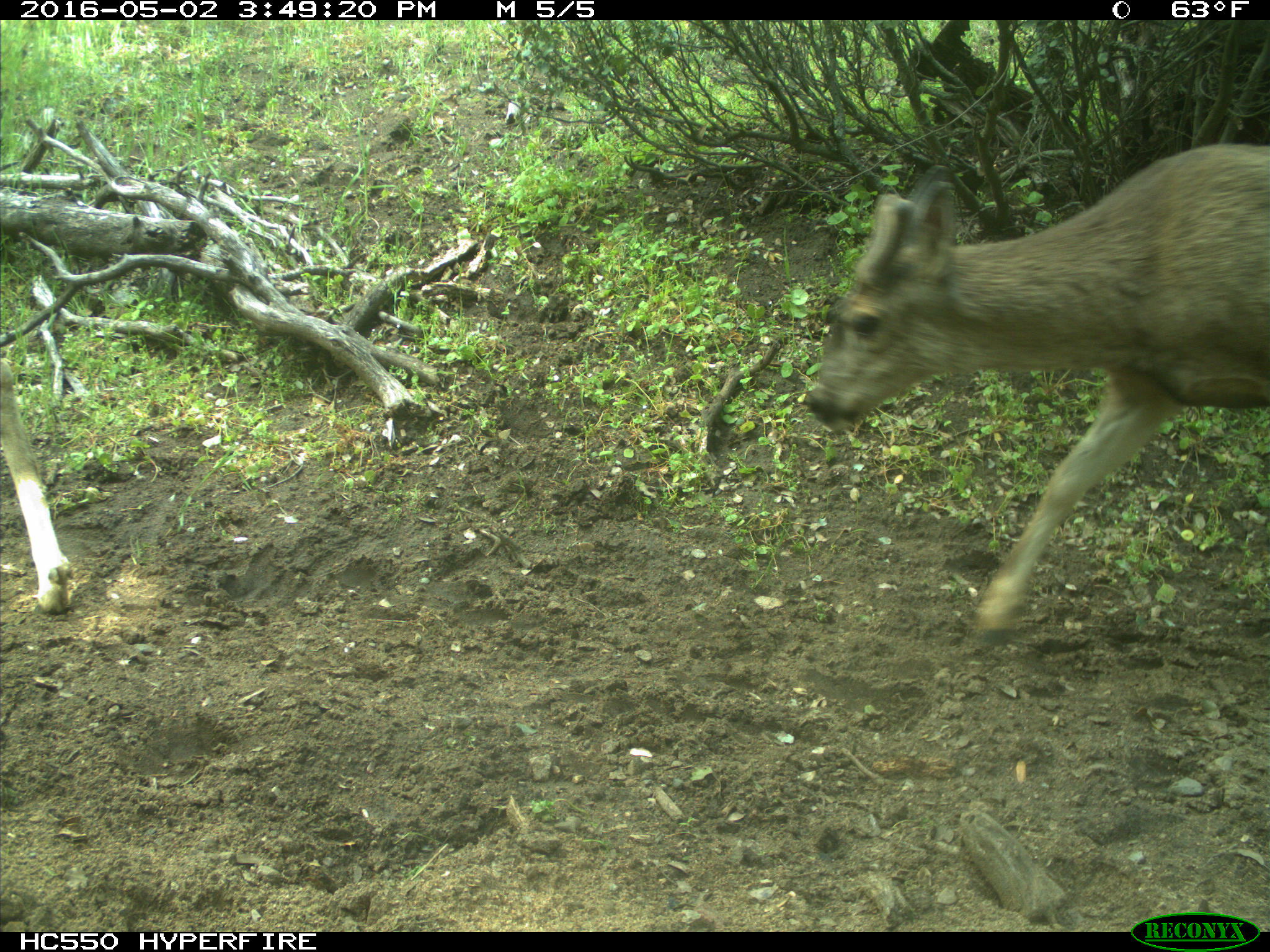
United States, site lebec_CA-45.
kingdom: Animalia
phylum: Chordata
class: Mammalia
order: Artiodactyla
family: Cervidae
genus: Odocoileus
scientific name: Odocoileus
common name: deer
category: unidentified deer